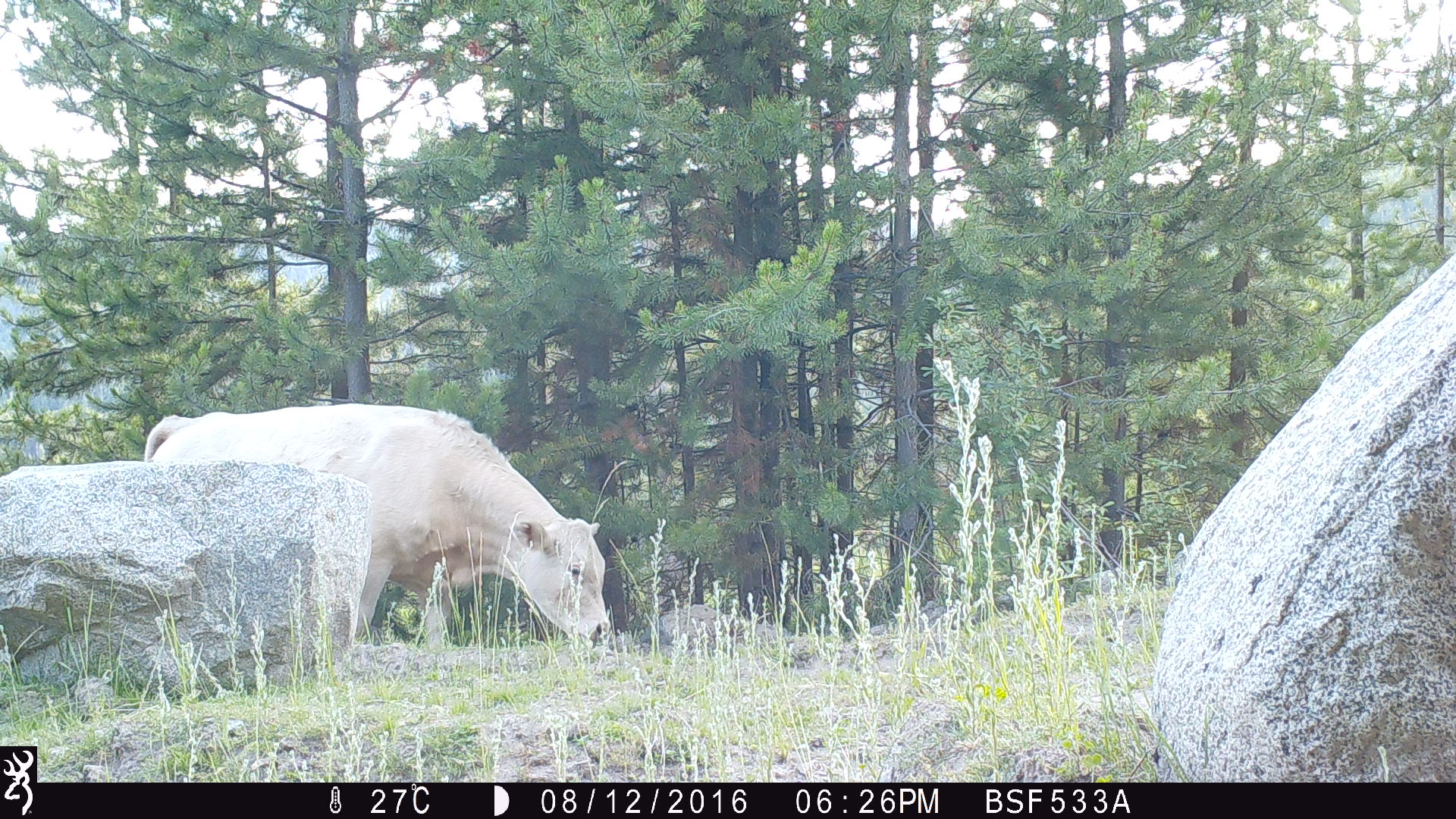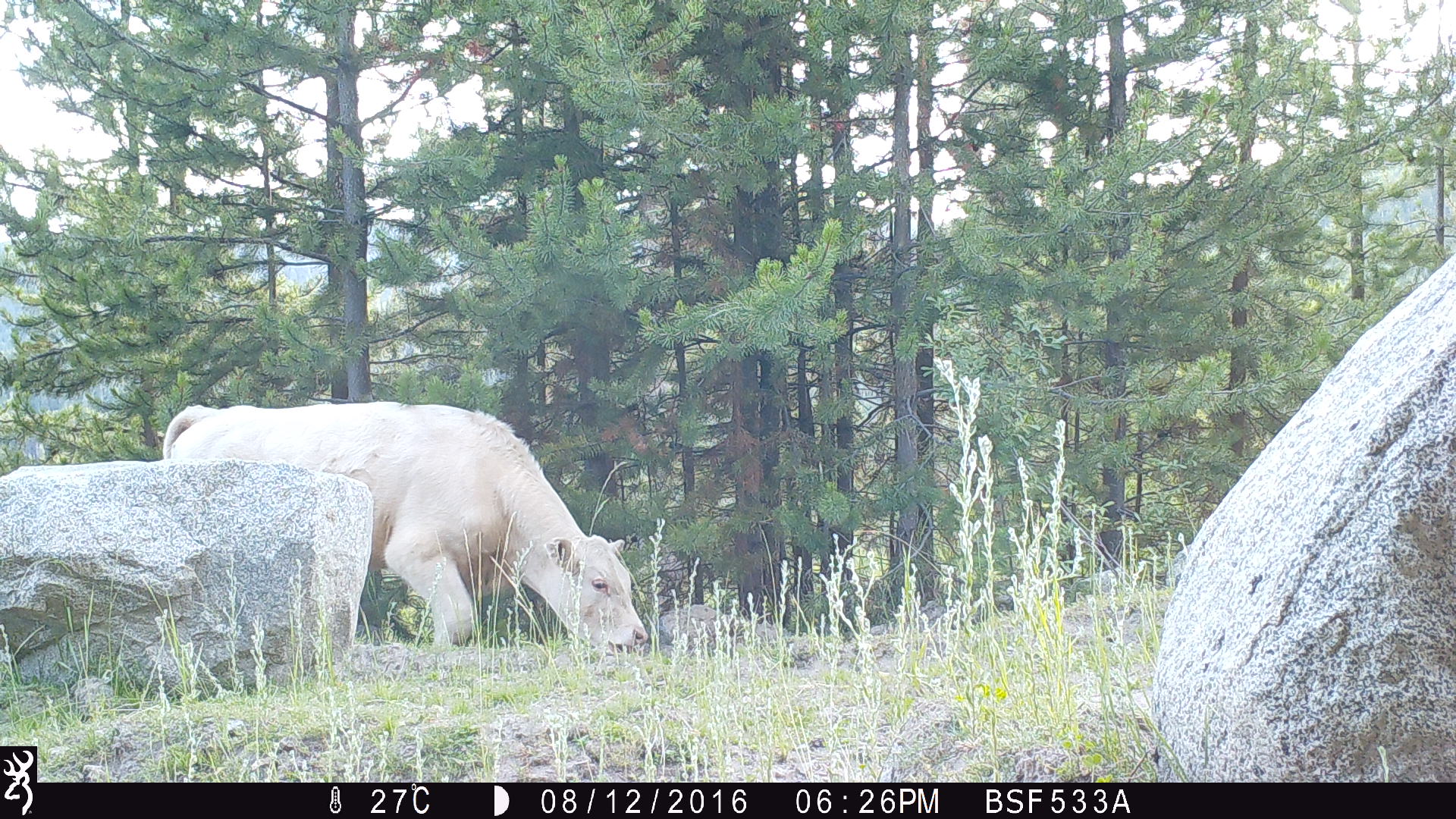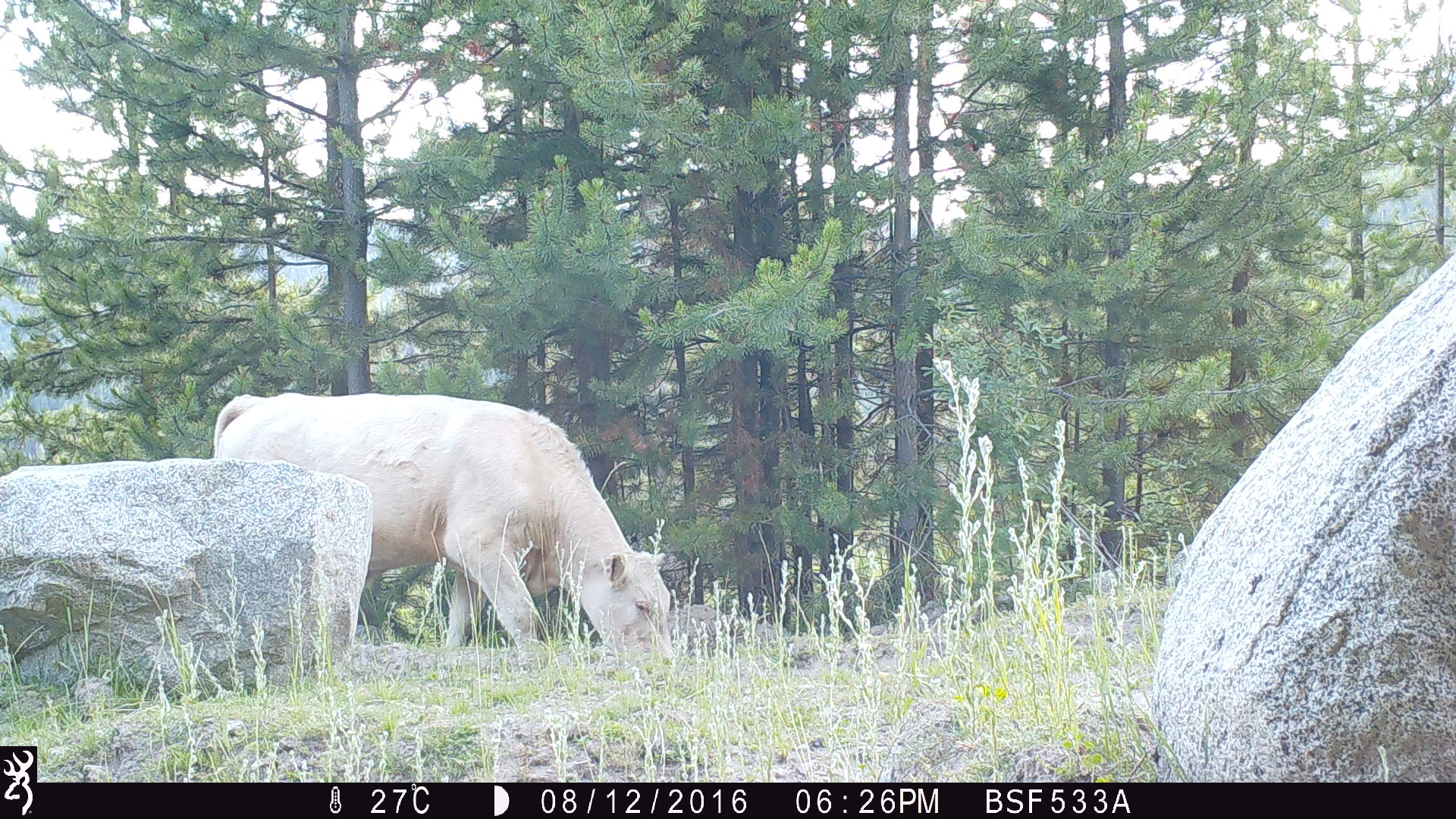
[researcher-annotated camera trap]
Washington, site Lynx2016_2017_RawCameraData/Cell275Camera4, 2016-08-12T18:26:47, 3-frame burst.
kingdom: Animalia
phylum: Chordata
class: Mammalia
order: Artiodactyla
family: Bovidae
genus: Bos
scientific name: Bos taurus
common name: domestic cattle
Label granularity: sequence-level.